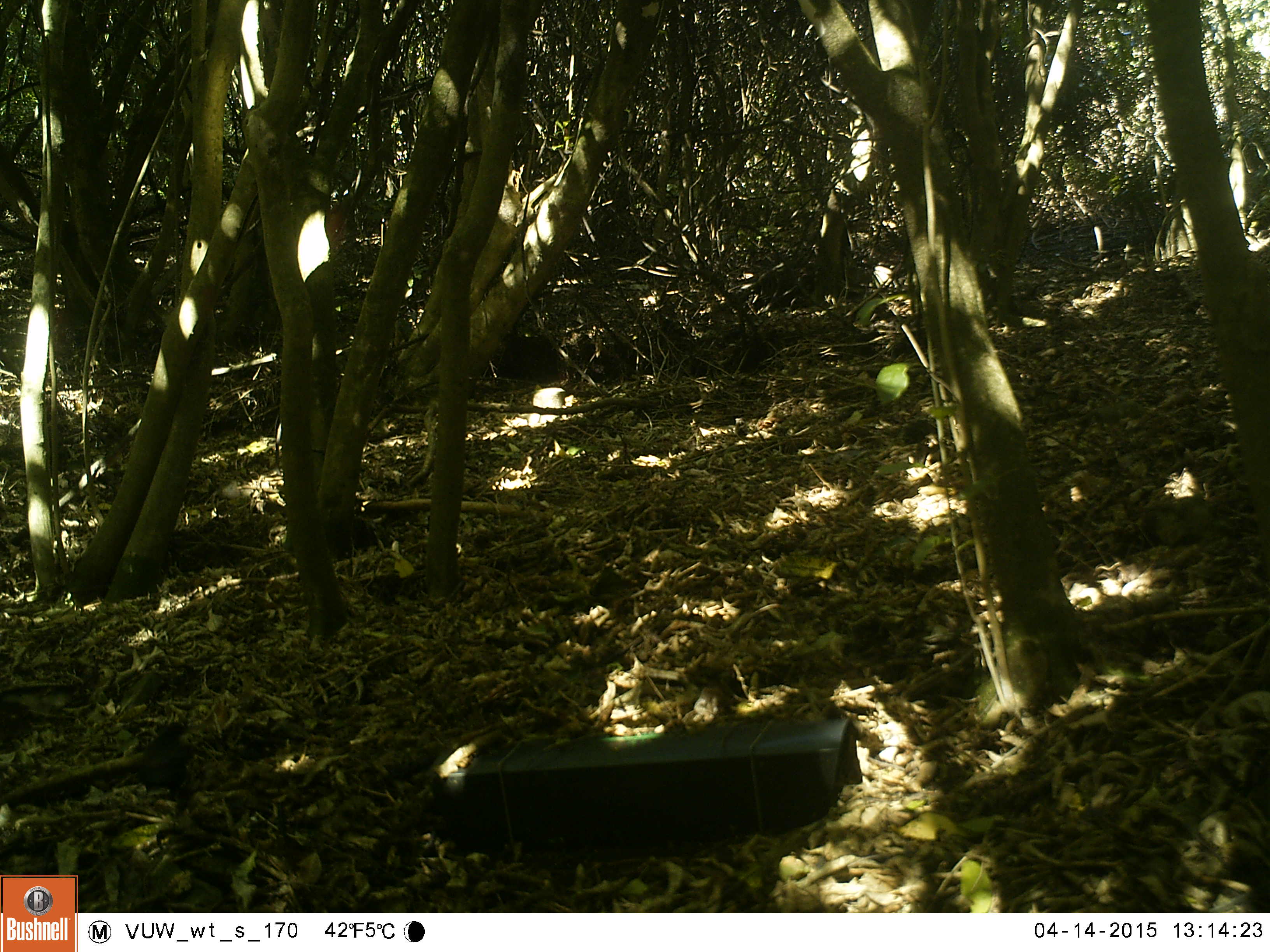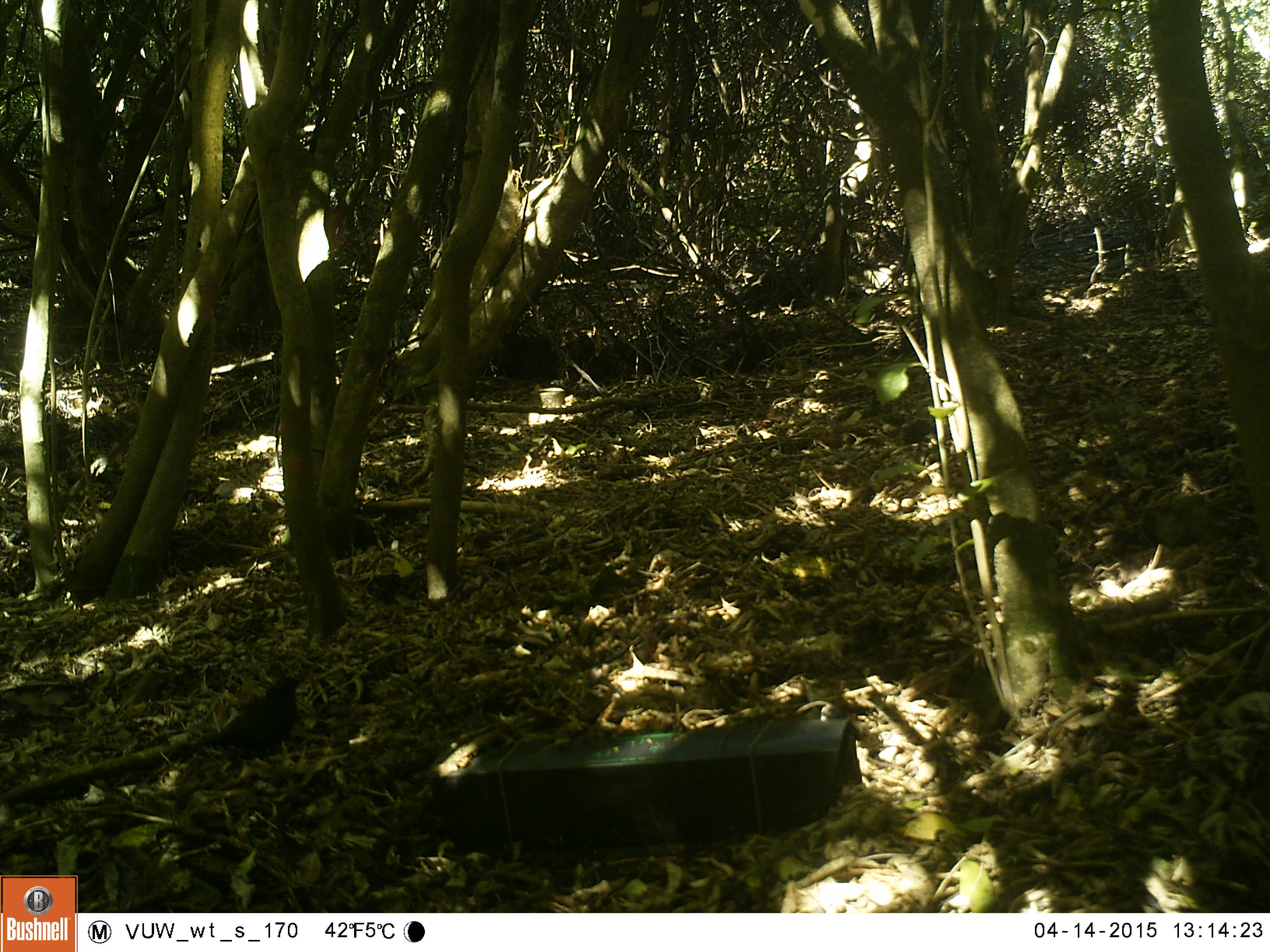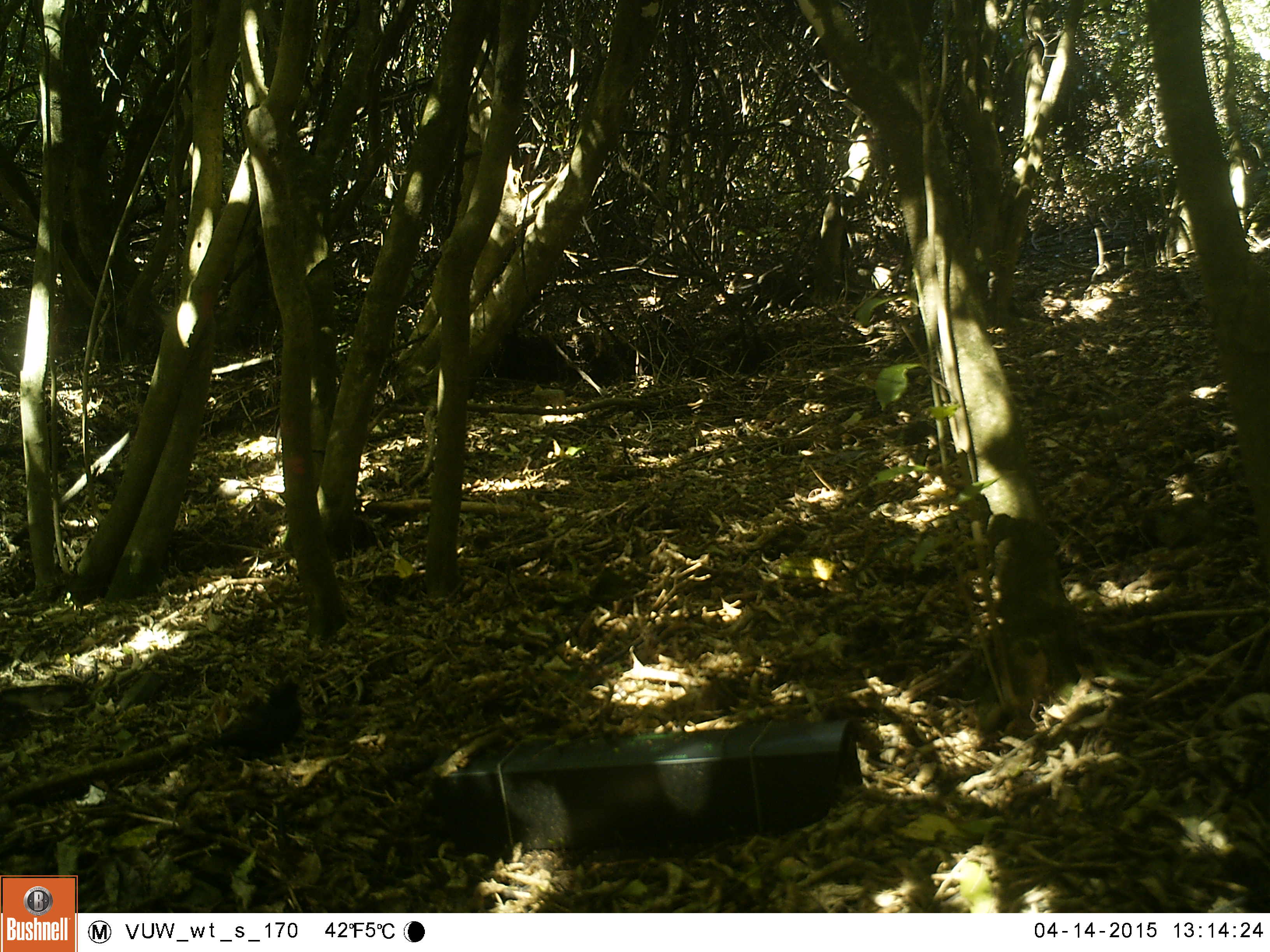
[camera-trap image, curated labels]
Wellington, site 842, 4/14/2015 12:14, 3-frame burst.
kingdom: Animalia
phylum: Chordata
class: Aves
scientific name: Aves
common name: bird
Bird (Aves).